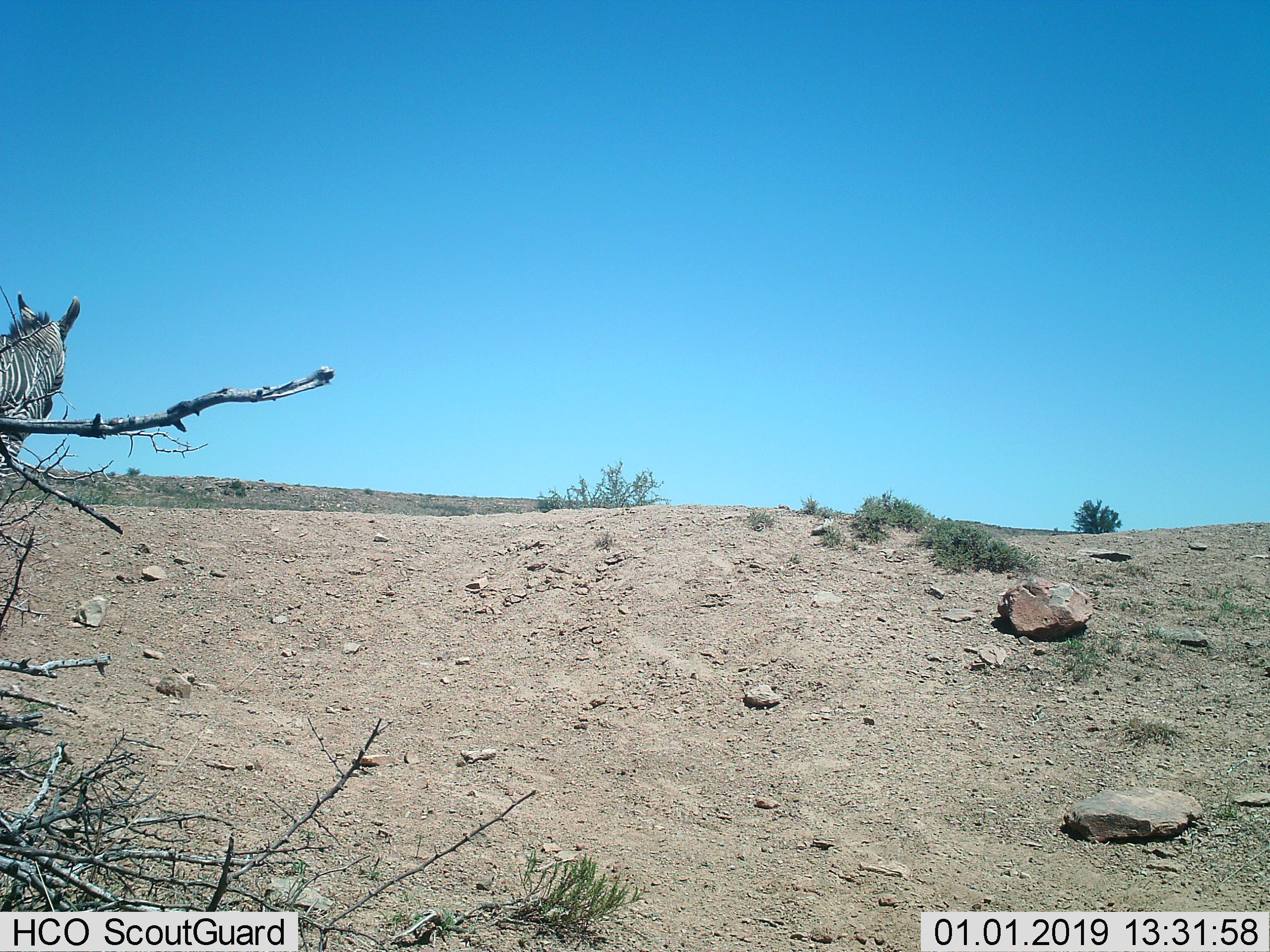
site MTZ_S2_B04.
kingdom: Animalia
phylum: Chordata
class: Mammalia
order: Perissodactyla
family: Equidae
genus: Equus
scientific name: Equus zebra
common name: mountain zebra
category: zebramountain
Zebramountain (mountain zebra) (Equus zebra), count 1. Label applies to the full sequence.